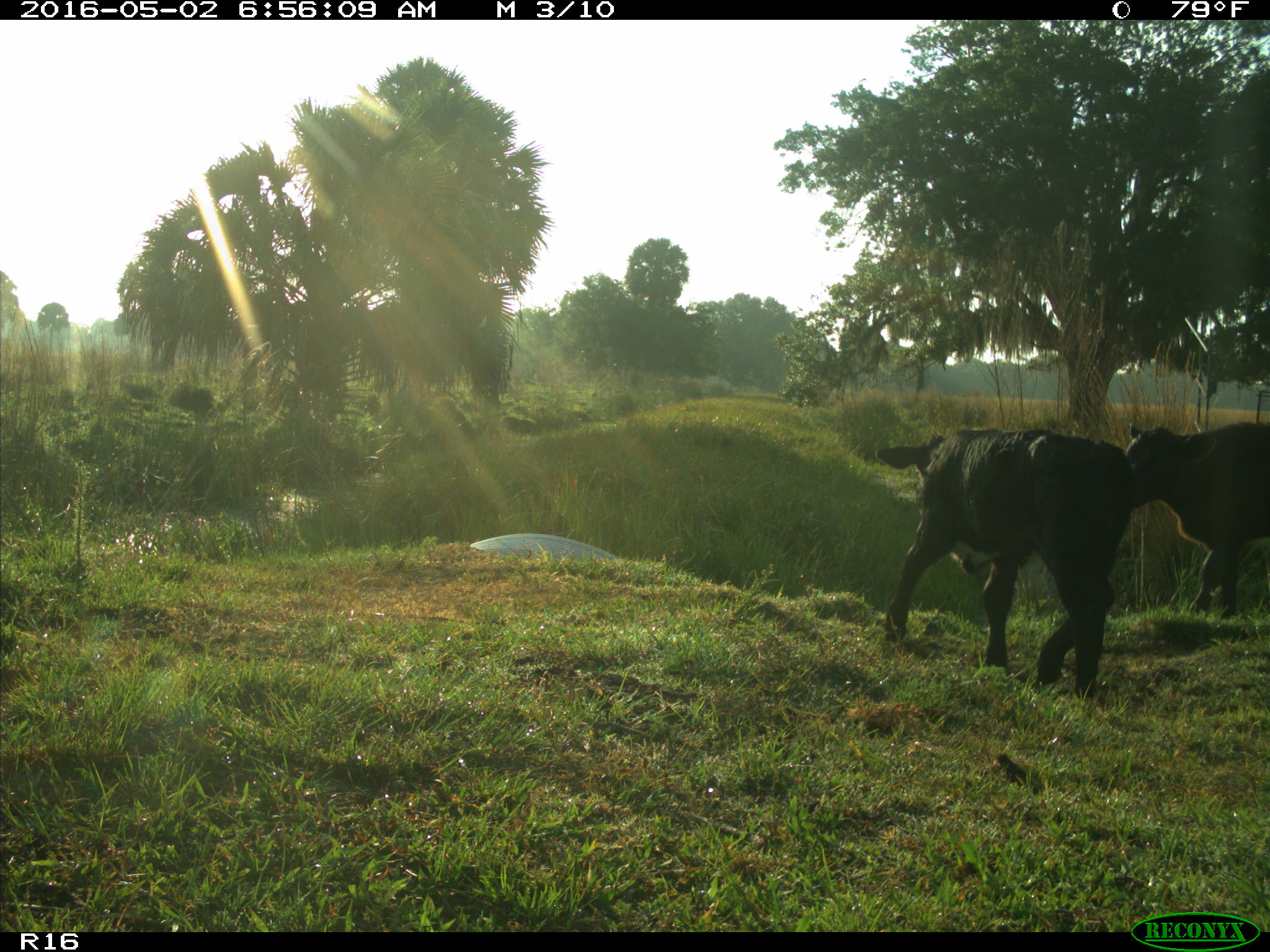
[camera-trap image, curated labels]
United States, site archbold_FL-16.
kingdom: Animalia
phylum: Chordata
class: Mammalia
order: Artiodactyla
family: Bovidae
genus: Bos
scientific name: Bos taurus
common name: domestic cow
Bos taurus (domestic cow).